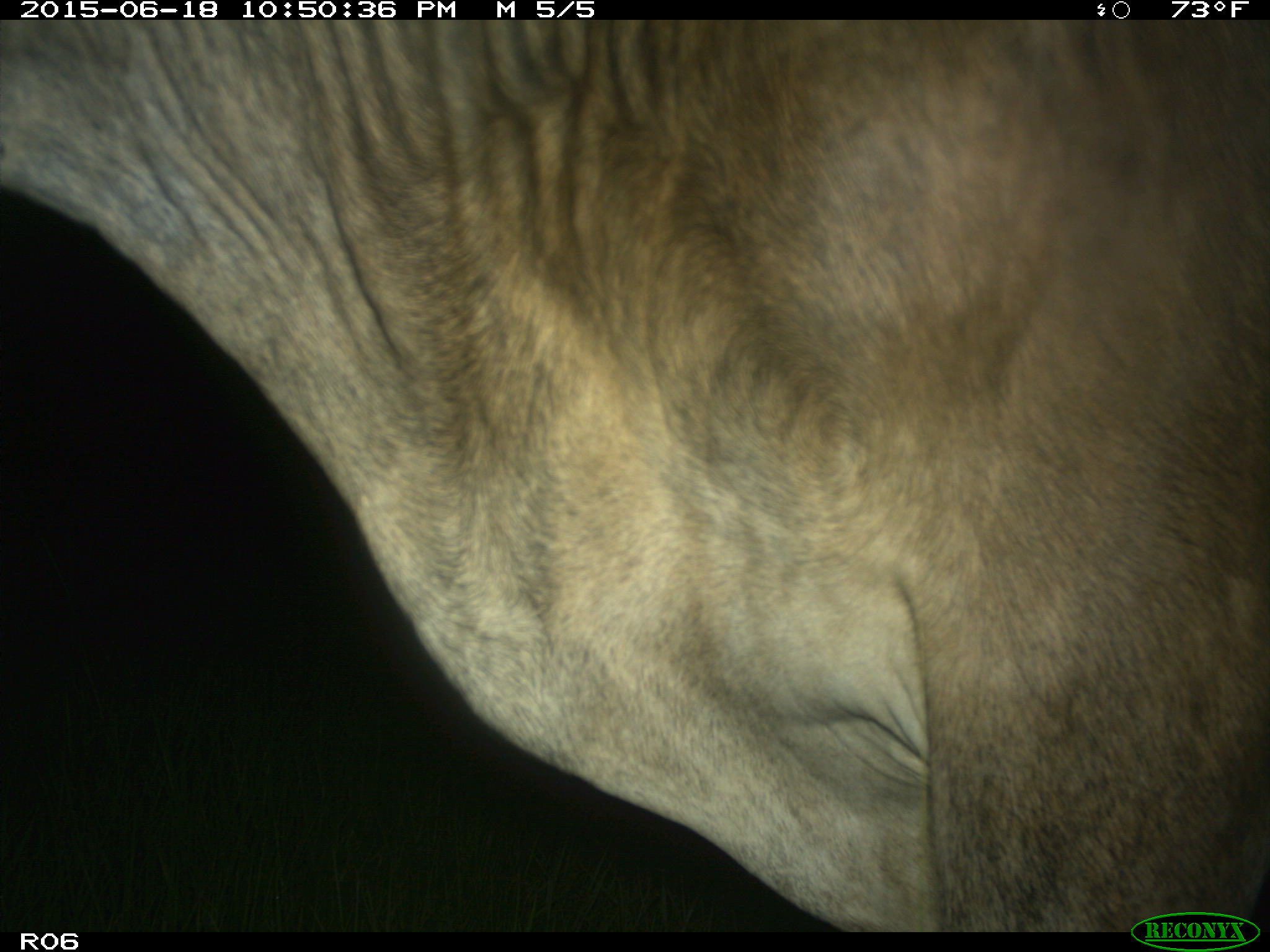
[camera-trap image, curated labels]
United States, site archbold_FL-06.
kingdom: Animalia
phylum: Chordata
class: Mammalia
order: Artiodactyla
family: Bovidae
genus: Bos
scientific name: Bos taurus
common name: domestic cow